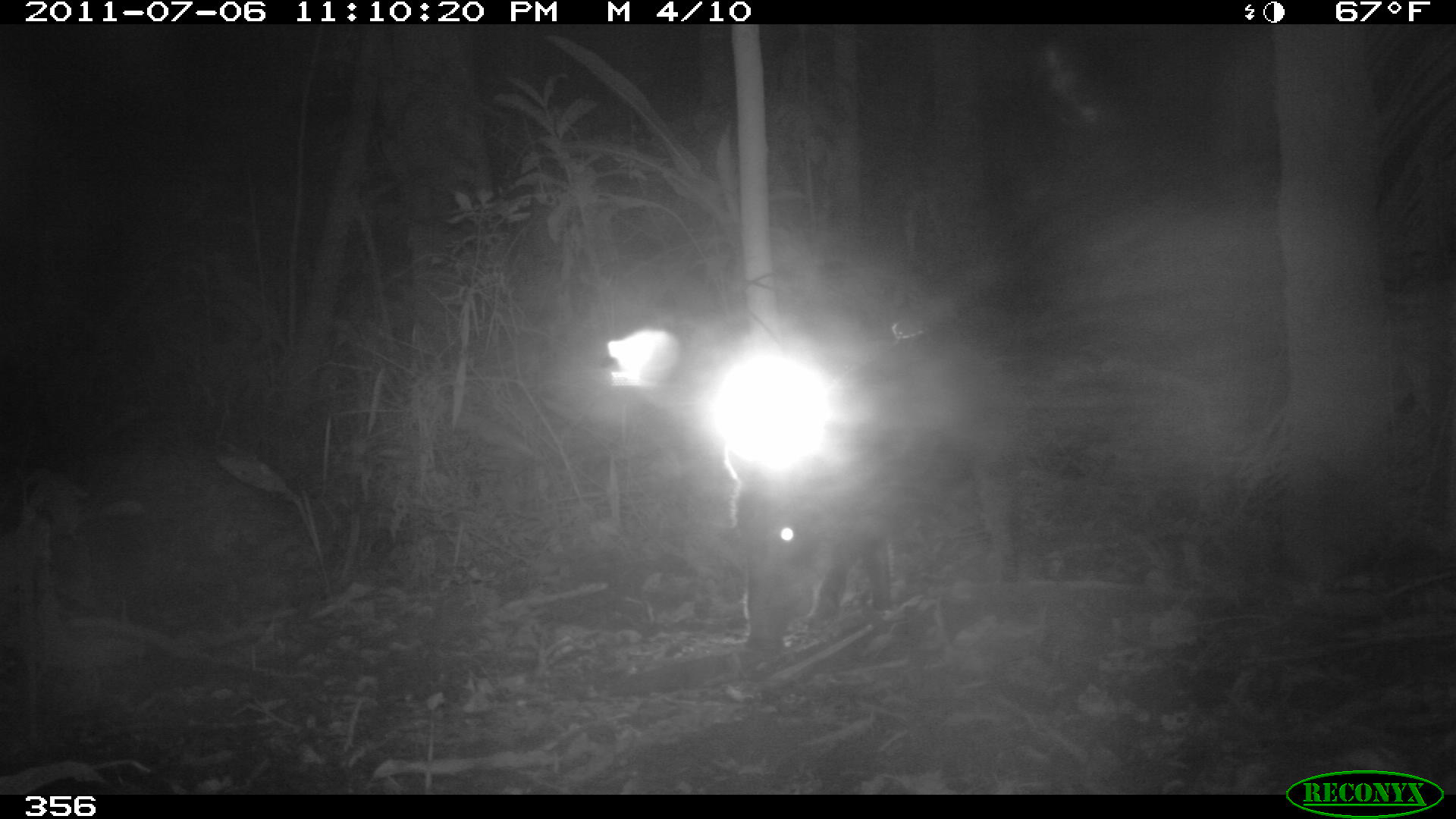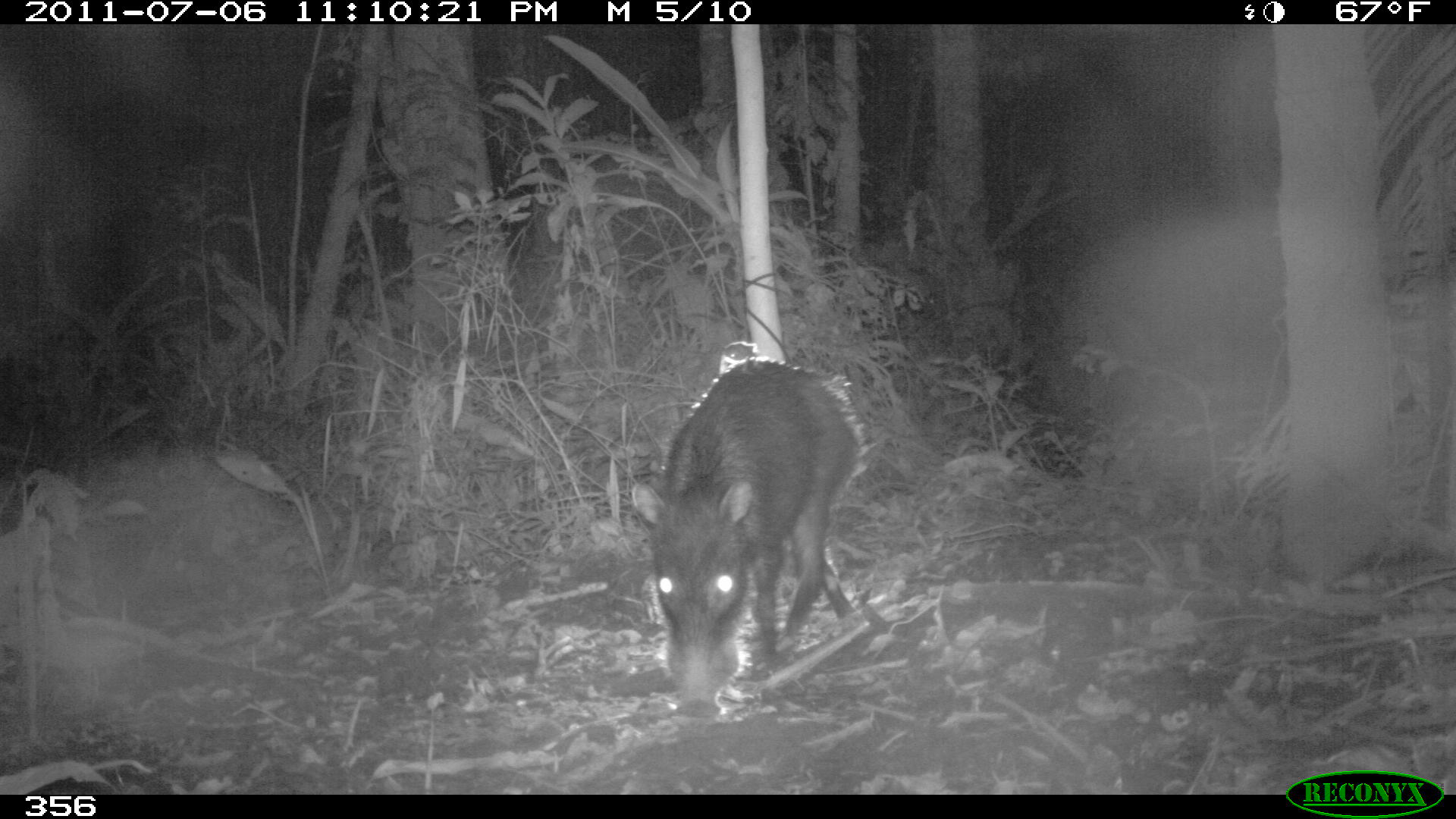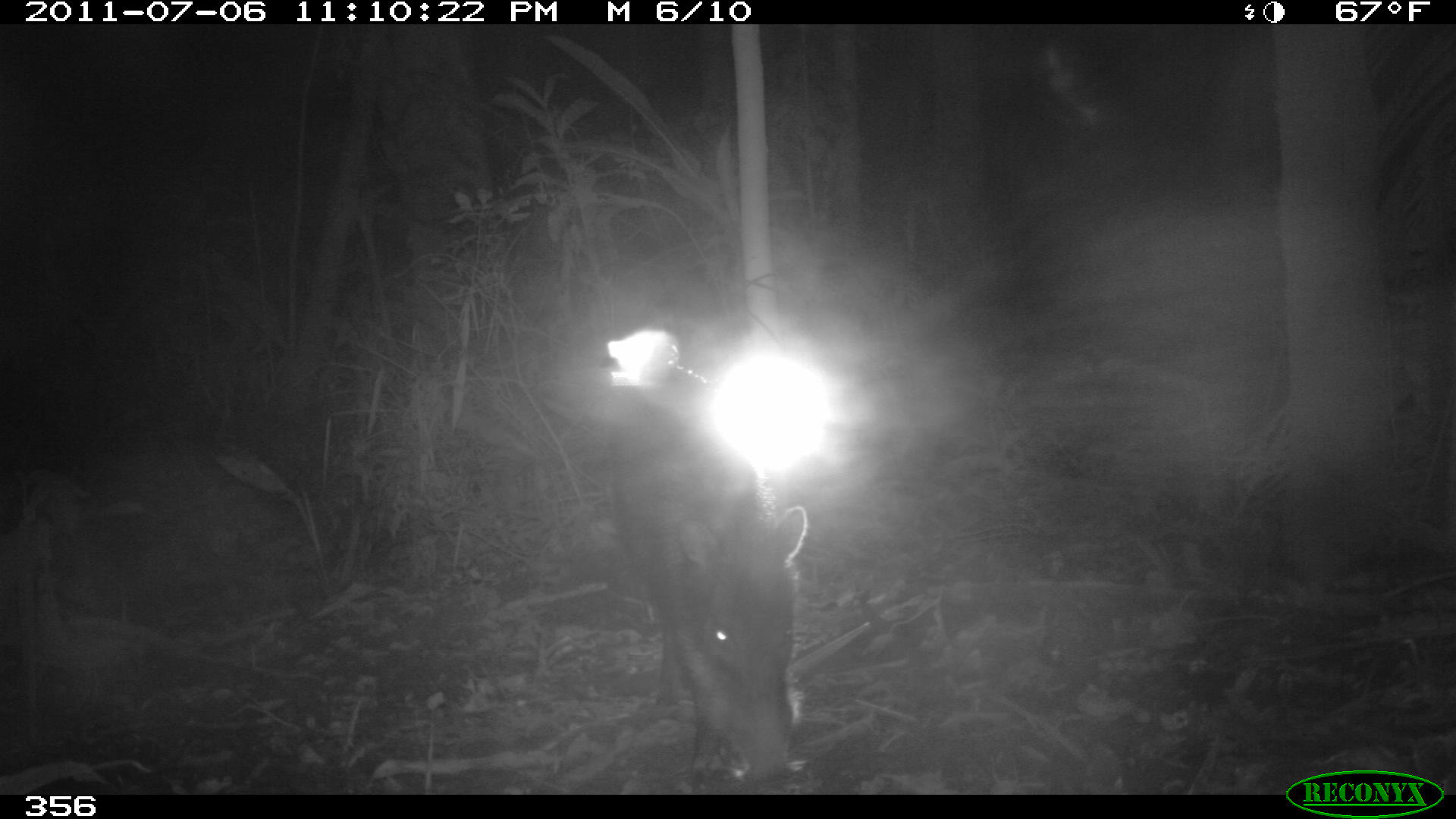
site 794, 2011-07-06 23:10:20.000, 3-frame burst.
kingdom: Animalia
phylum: Chordata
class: Mammalia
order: Artiodactyla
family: Tayassuidae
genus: Tayassu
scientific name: Tayassu pecari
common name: white-lipped peccary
Tayassu pecari (white-lipped peccary).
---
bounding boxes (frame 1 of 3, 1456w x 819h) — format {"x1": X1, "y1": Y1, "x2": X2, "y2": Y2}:
tayassu pecari: {"x1": 726, "y1": 329, "x2": 1019, "y2": 652}